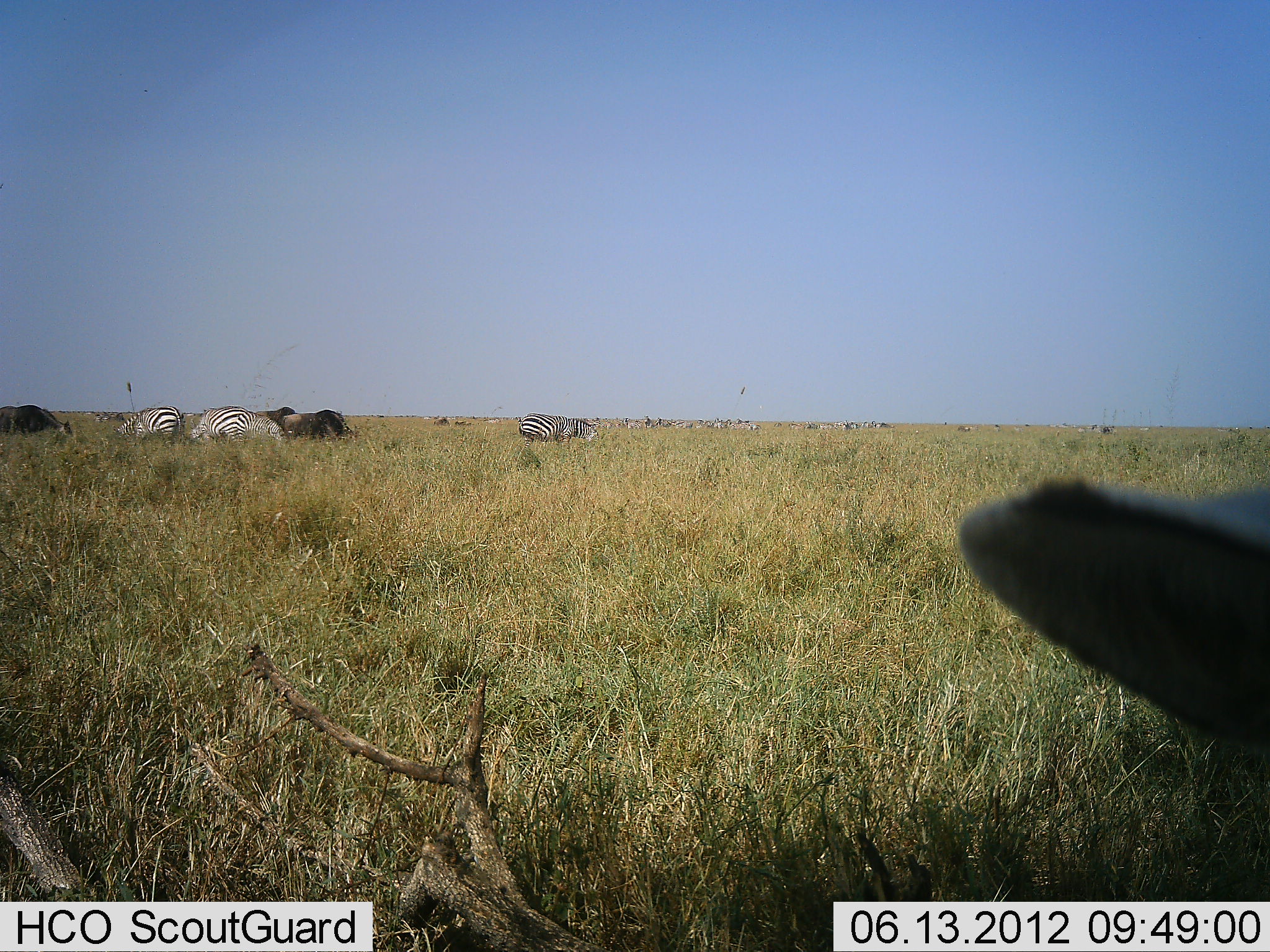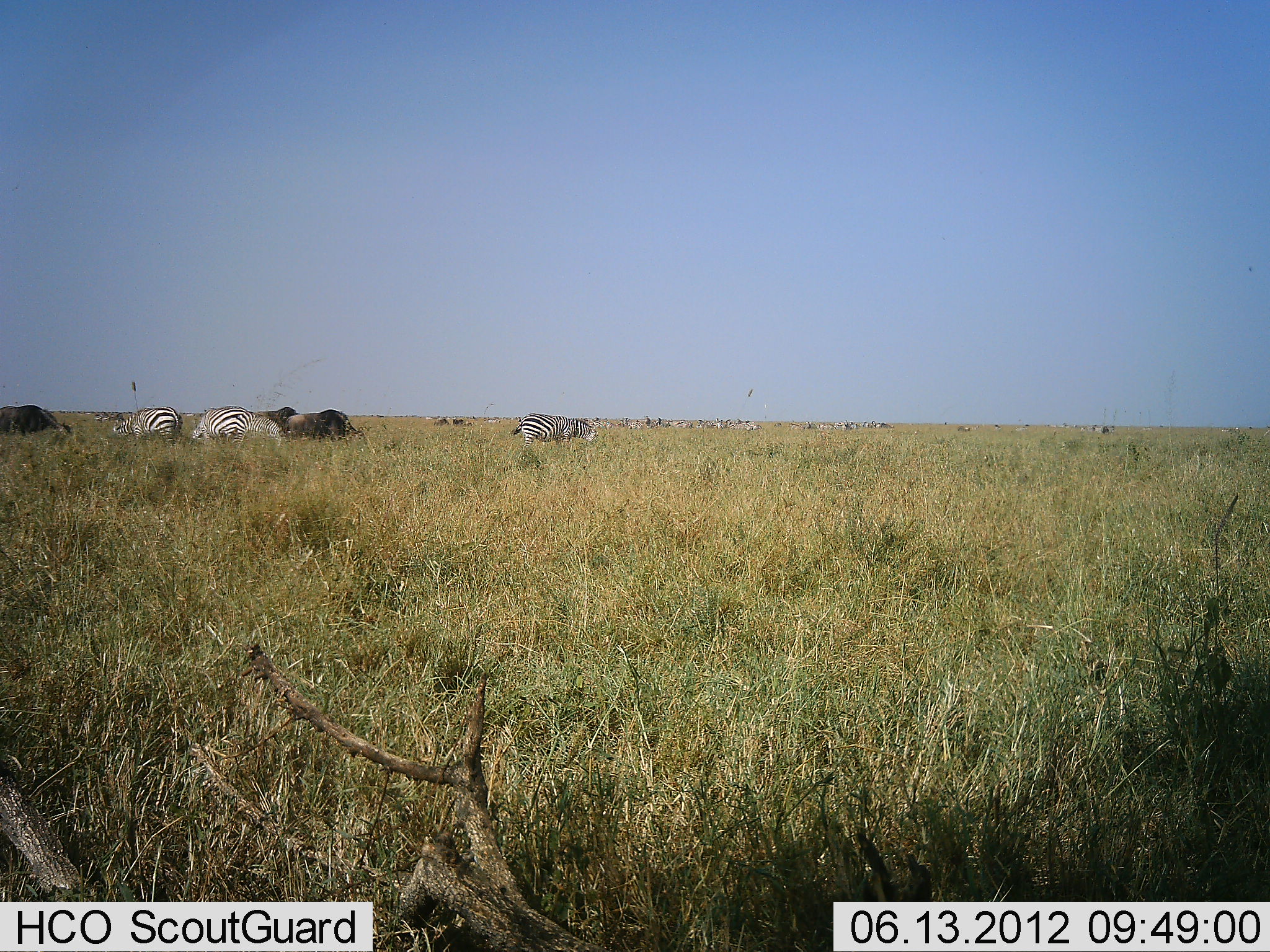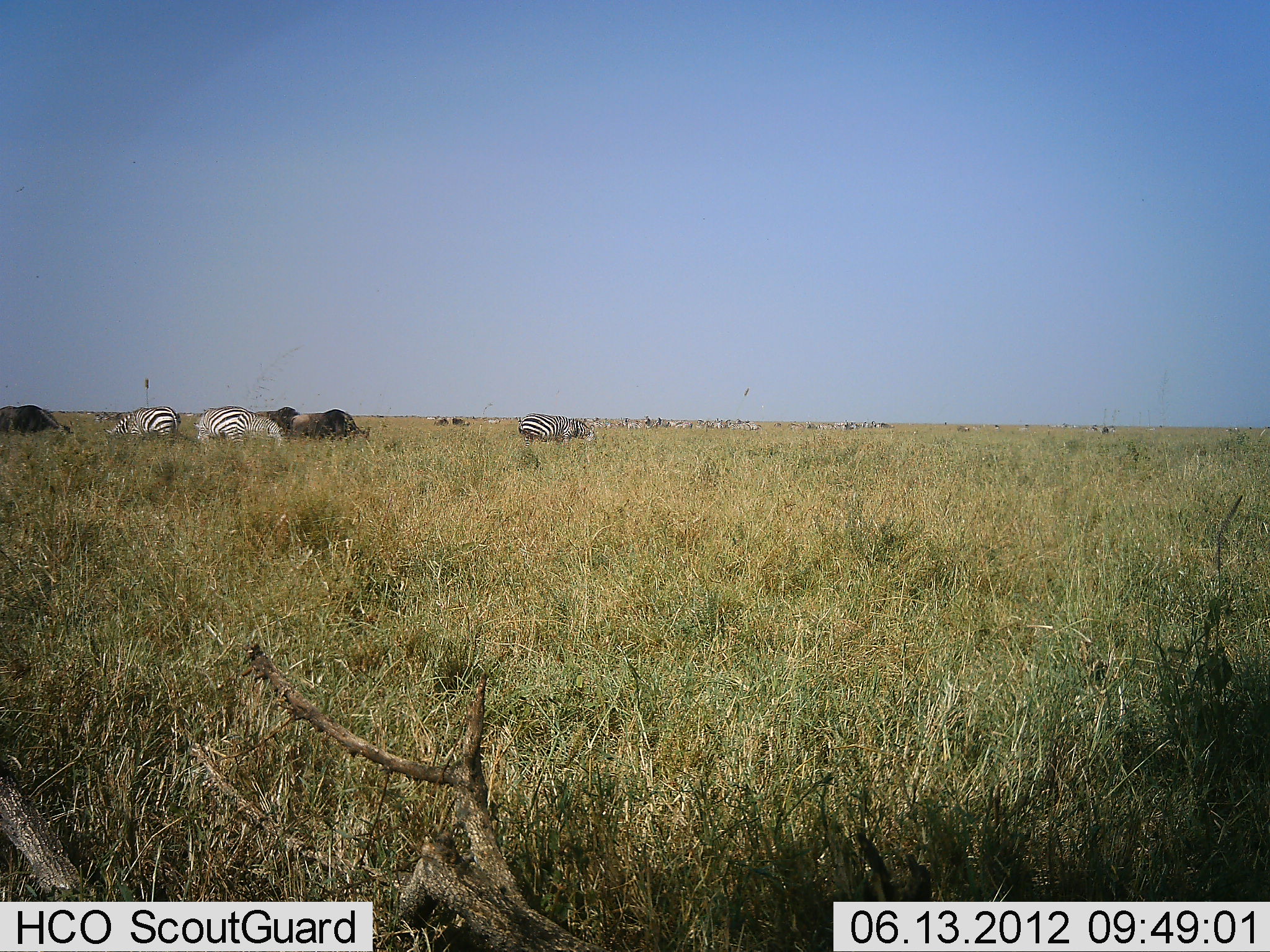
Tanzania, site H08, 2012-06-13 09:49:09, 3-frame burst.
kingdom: Animalia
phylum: Chordata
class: Mammalia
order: Artiodactyla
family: Bovidae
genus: Connochaetes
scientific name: Connochaetes taurinus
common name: blue wildebeest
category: wildebeest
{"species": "wildebeest (blue wildebeest) (Connochaetes taurinus)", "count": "6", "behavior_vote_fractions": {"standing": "0%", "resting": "0%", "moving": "10%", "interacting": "0%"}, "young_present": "0%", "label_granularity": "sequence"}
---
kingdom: Animalia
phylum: Chordata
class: Mammalia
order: Perissodactyla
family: Equidae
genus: Equus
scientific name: Equus quagga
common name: plains zebra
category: zebra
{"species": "zebra (plains zebra) (Equus quagga)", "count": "4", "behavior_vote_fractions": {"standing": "42%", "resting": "0%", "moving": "0%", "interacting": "8%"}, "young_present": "0%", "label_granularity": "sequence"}